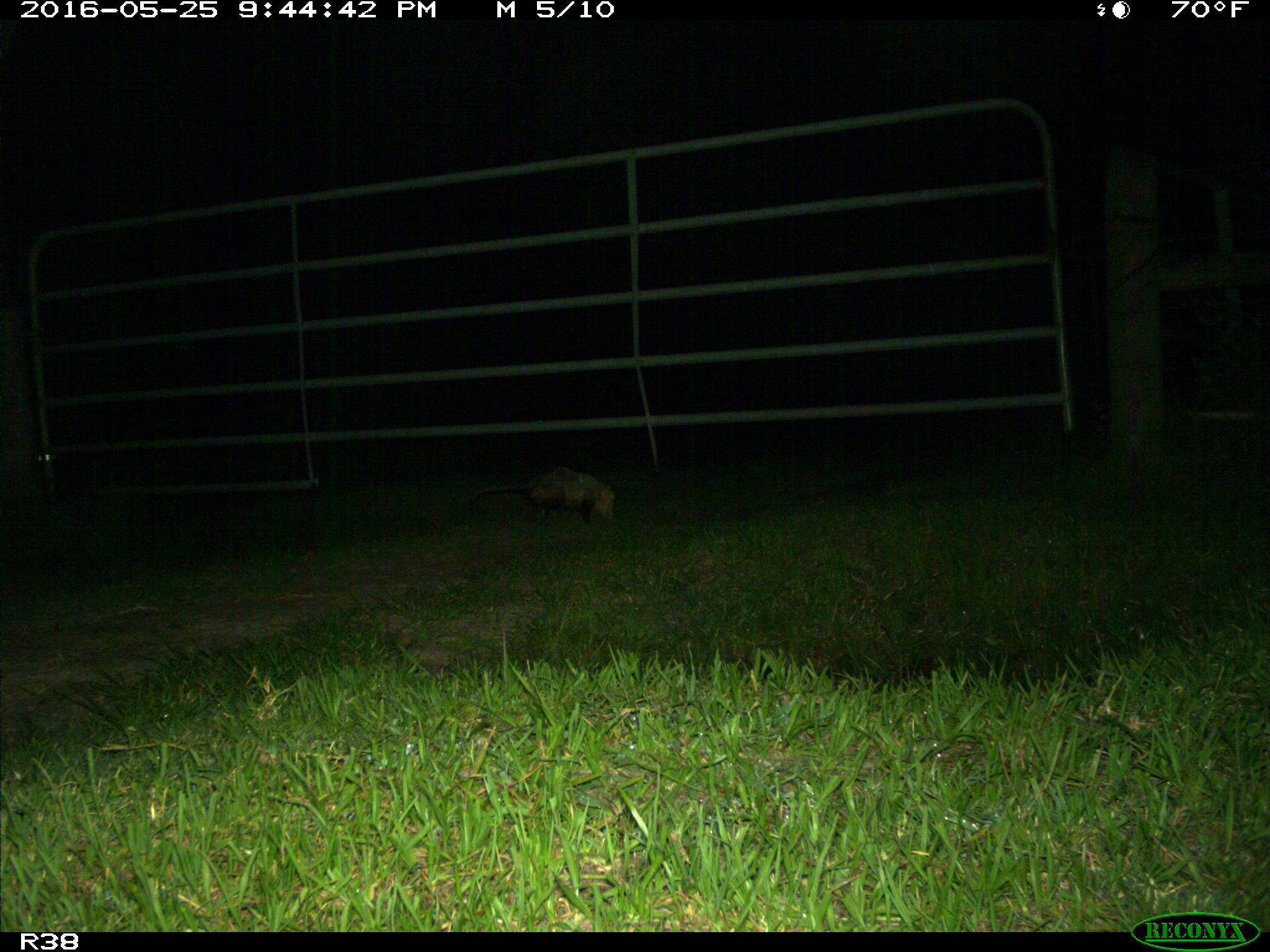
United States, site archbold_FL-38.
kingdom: Animalia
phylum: Chordata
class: Mammalia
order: Didelphimorphia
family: Didelphidae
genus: Didelphis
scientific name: Didelphis virginiana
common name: virginia opossum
Didelphis virginiana (virginia opossum).